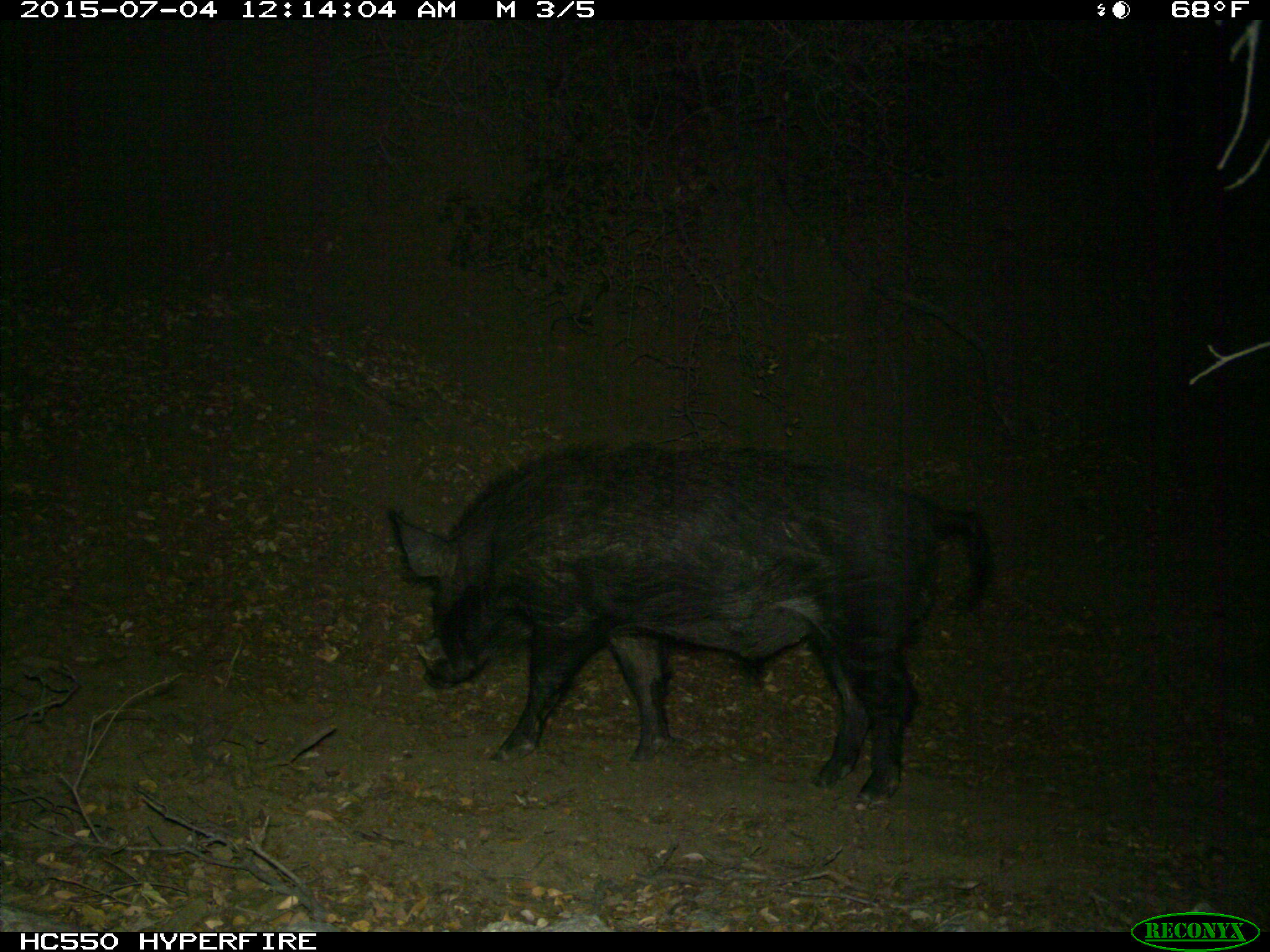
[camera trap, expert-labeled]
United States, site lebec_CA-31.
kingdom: Animalia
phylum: Chordata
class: Mammalia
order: Artiodactyla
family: Suidae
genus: Sus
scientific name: Sus scrofa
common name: wild boar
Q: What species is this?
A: Sus scrofa (wild boar).